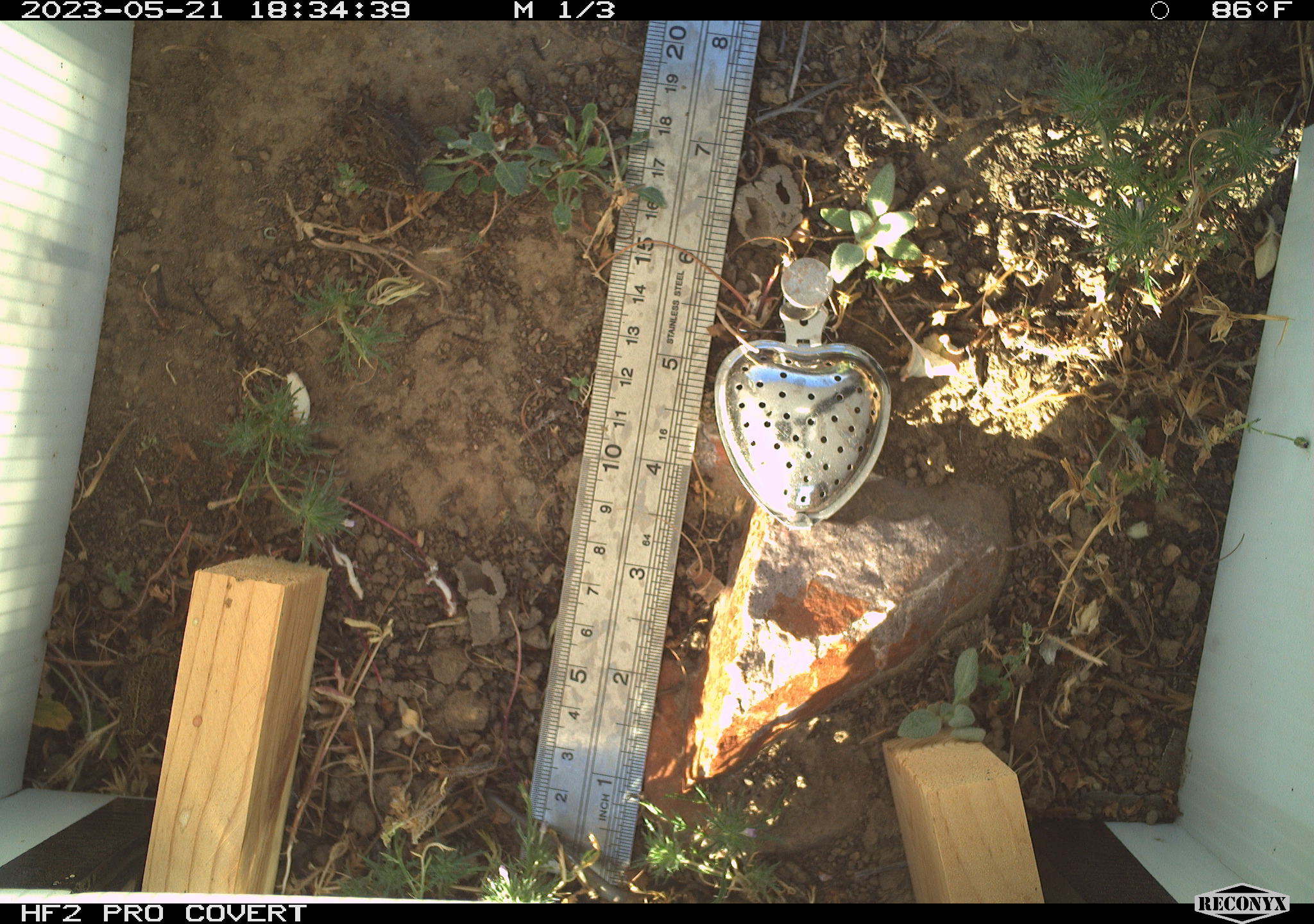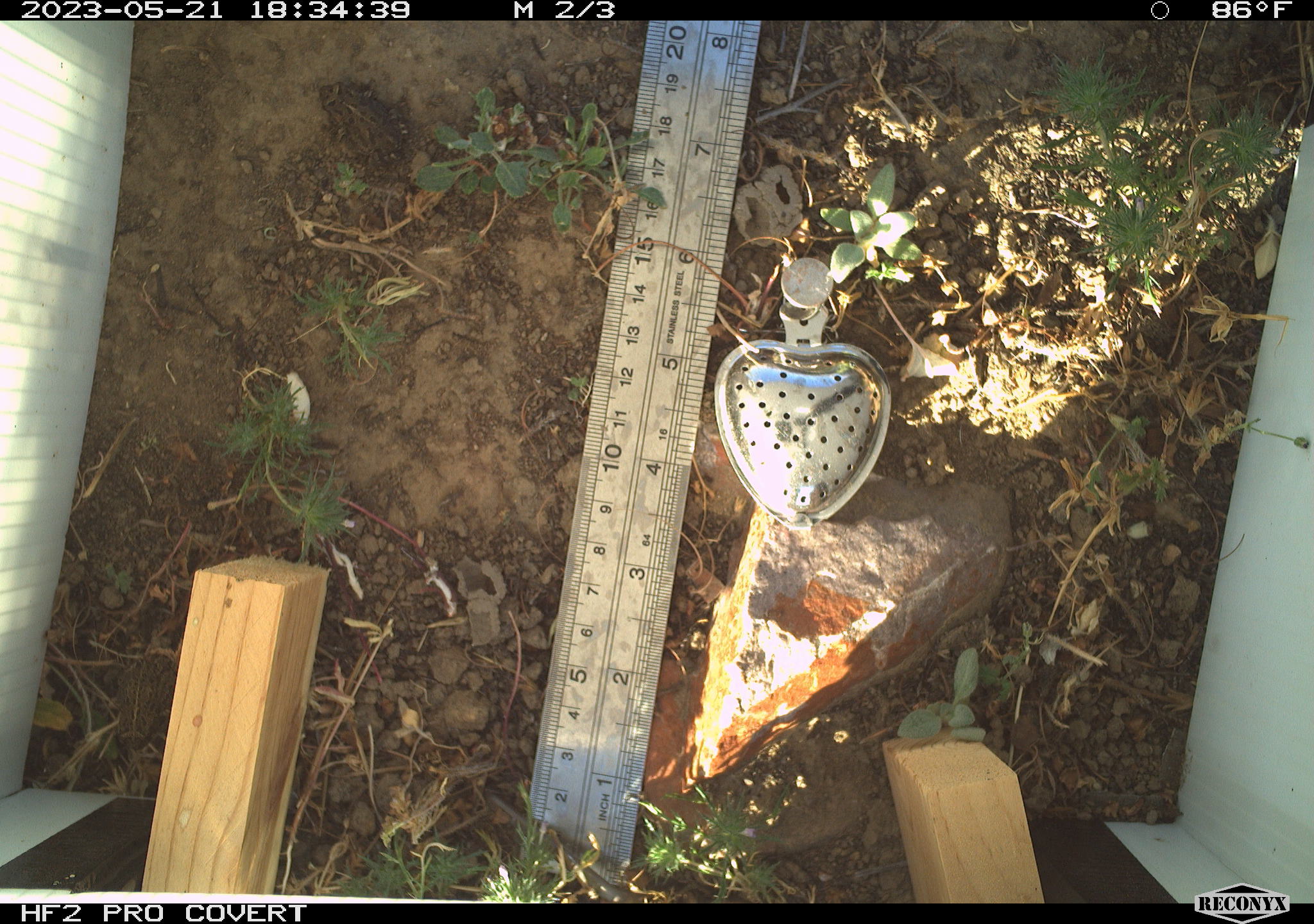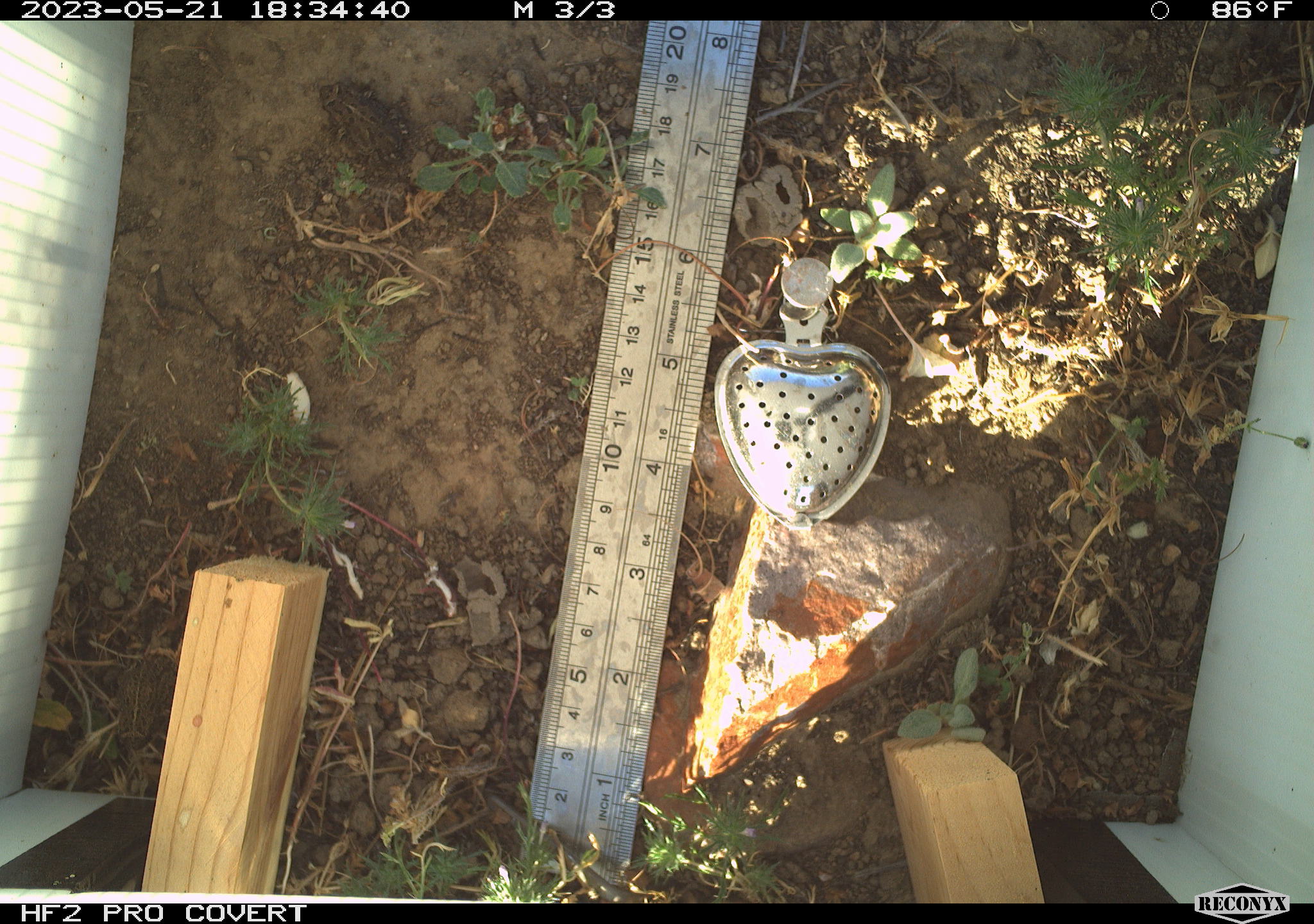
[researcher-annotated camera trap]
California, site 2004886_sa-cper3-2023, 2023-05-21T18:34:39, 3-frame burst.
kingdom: Animalia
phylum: Chordata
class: Amphibia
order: Anura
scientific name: Anura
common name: frogs